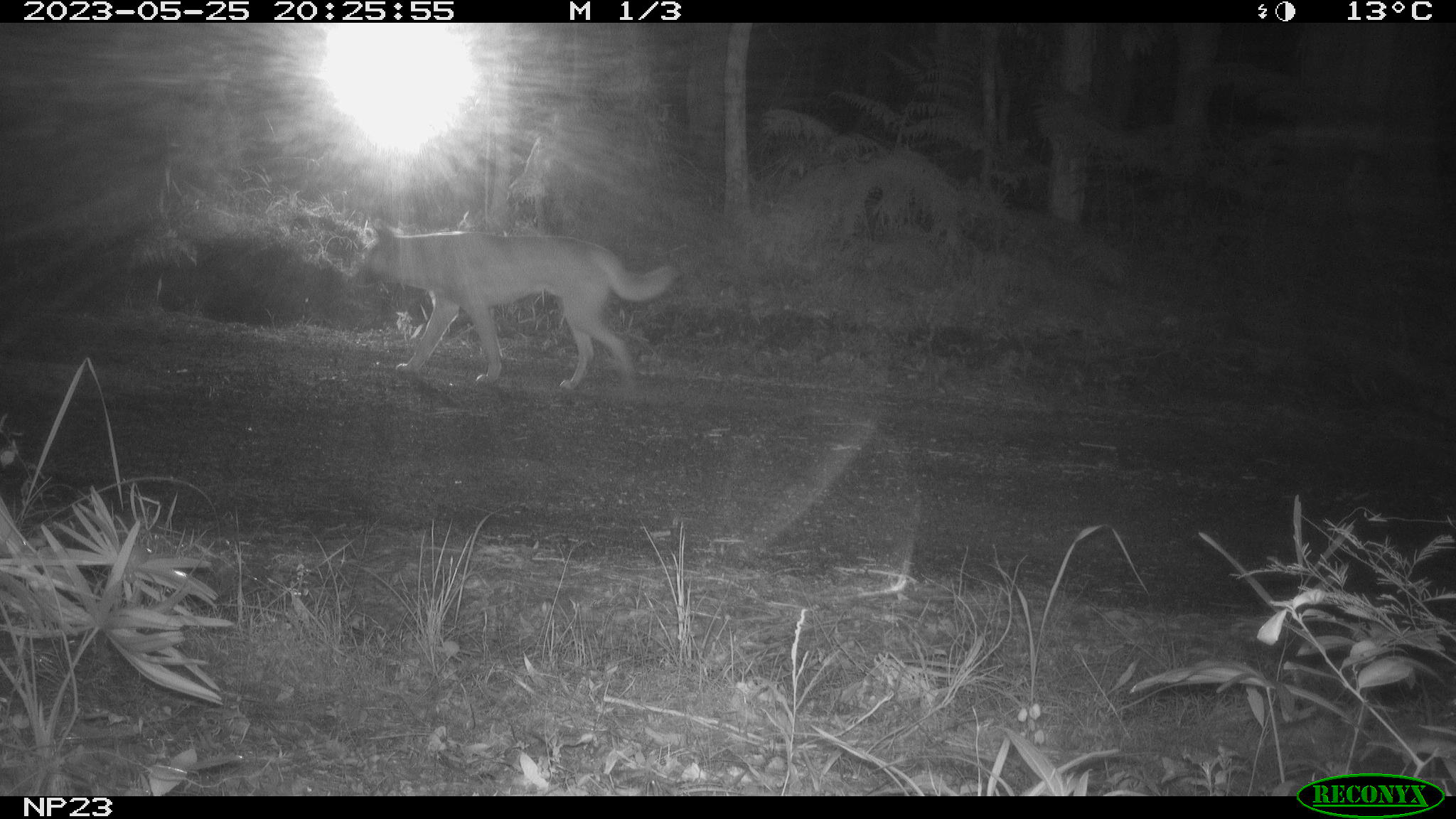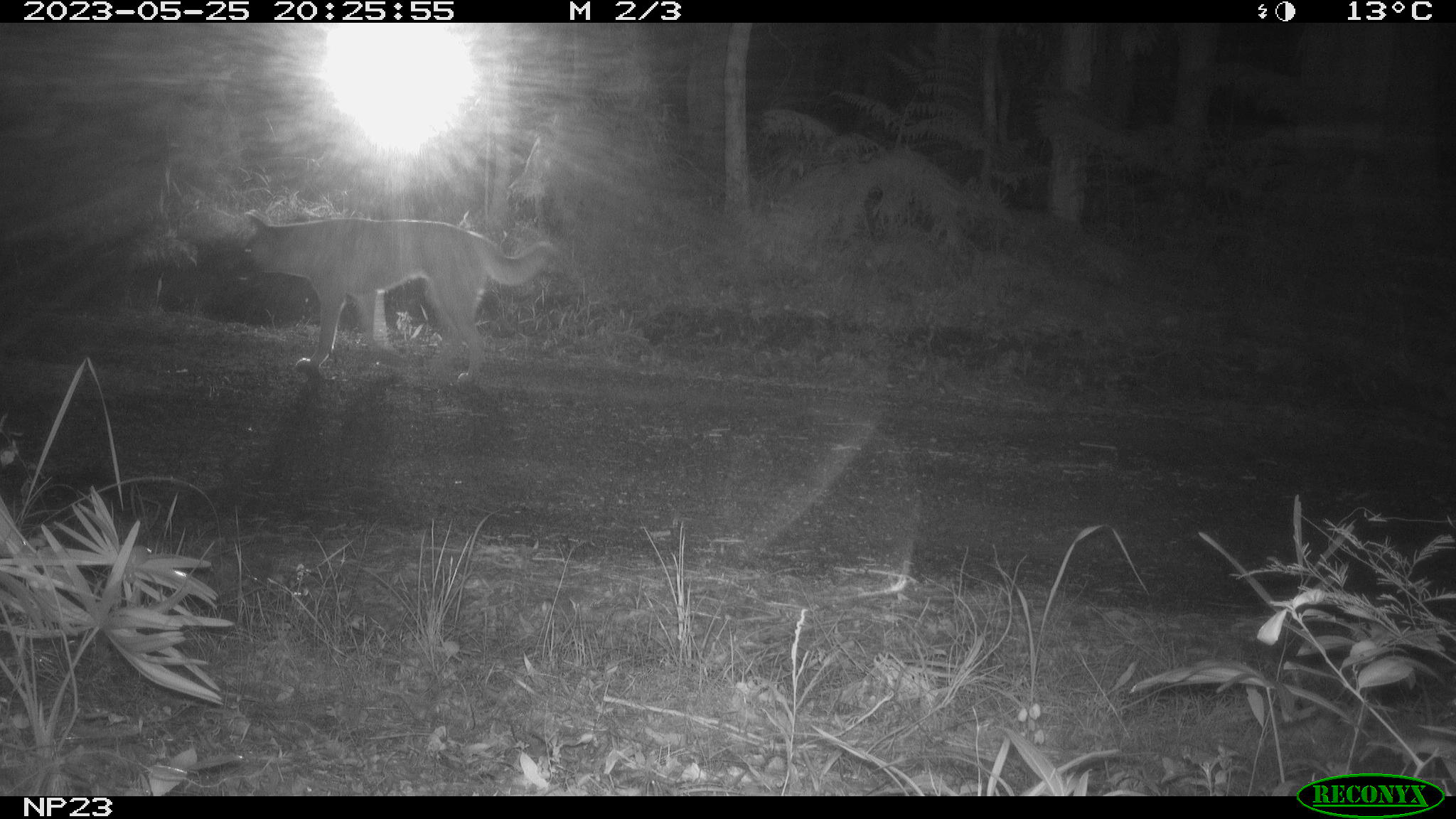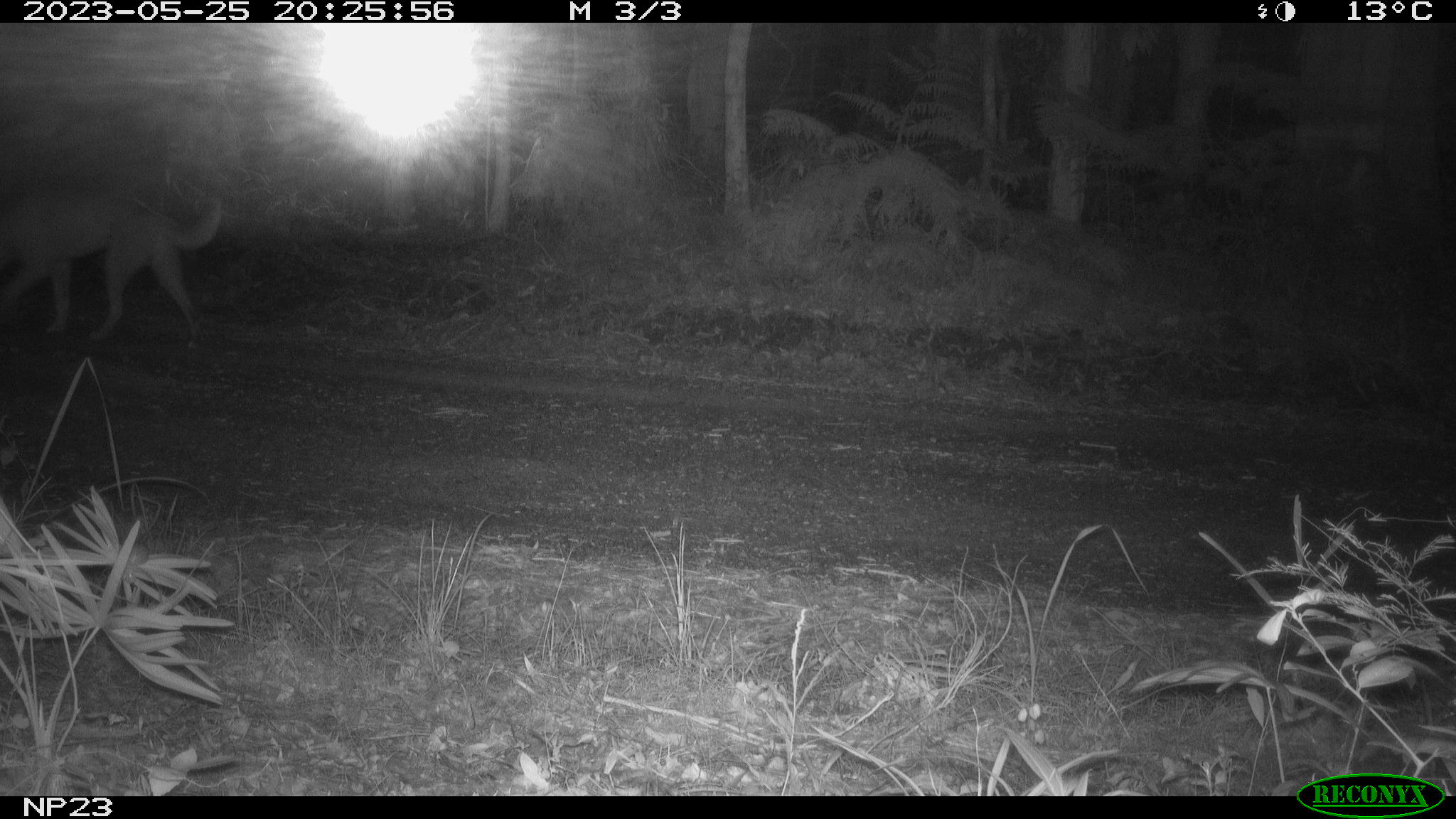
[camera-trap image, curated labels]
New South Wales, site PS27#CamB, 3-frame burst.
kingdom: Animalia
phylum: Chordata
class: Mammalia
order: Carnivora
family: Canidae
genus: Canis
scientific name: Canis familiaris dingo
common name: dingo